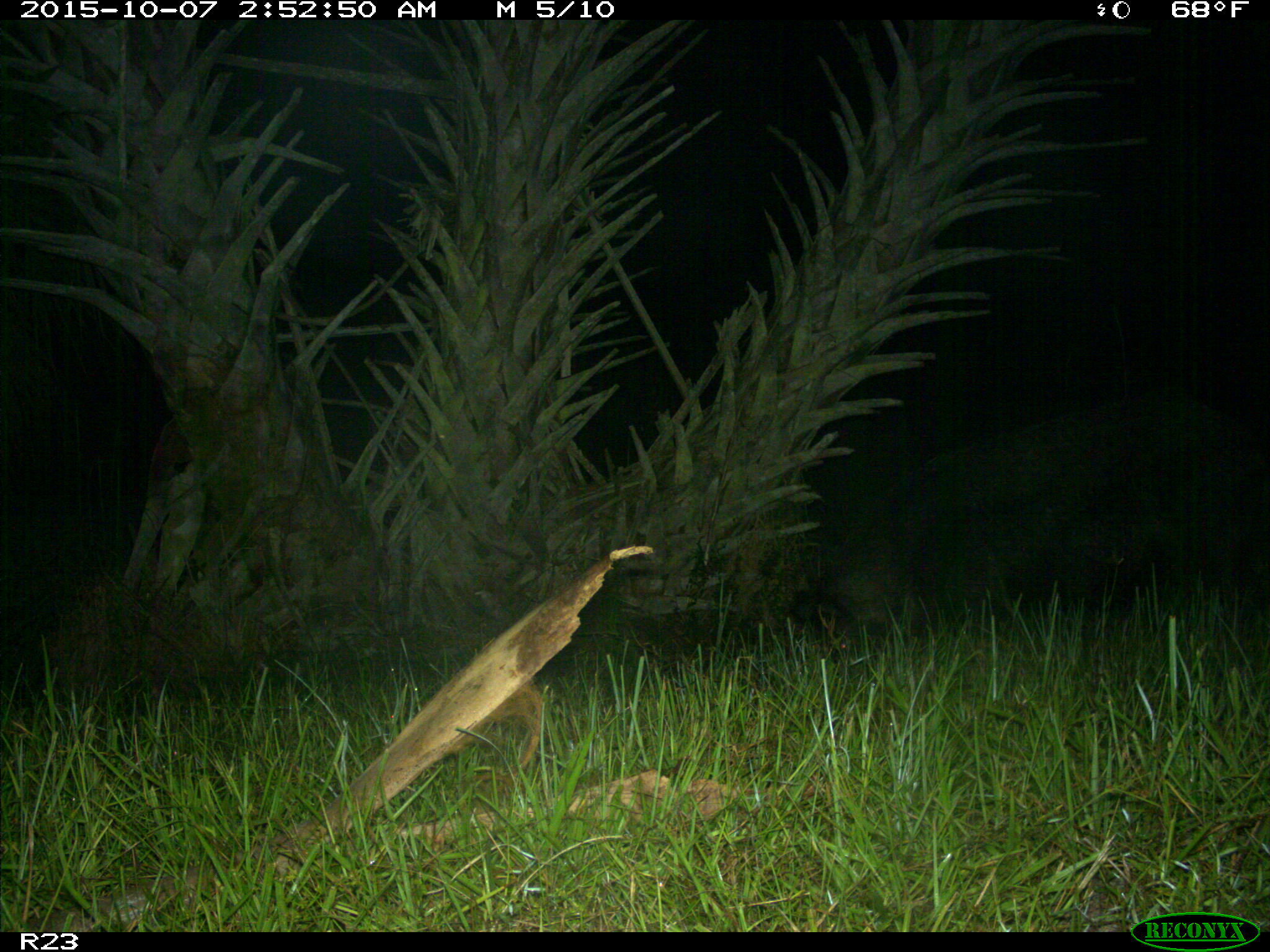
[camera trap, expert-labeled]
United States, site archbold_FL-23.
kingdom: Animalia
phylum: Chordata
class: Mammalia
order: Artiodactyla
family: Suidae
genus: Sus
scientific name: Sus scrofa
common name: wild boar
Sus scrofa (wild boar).